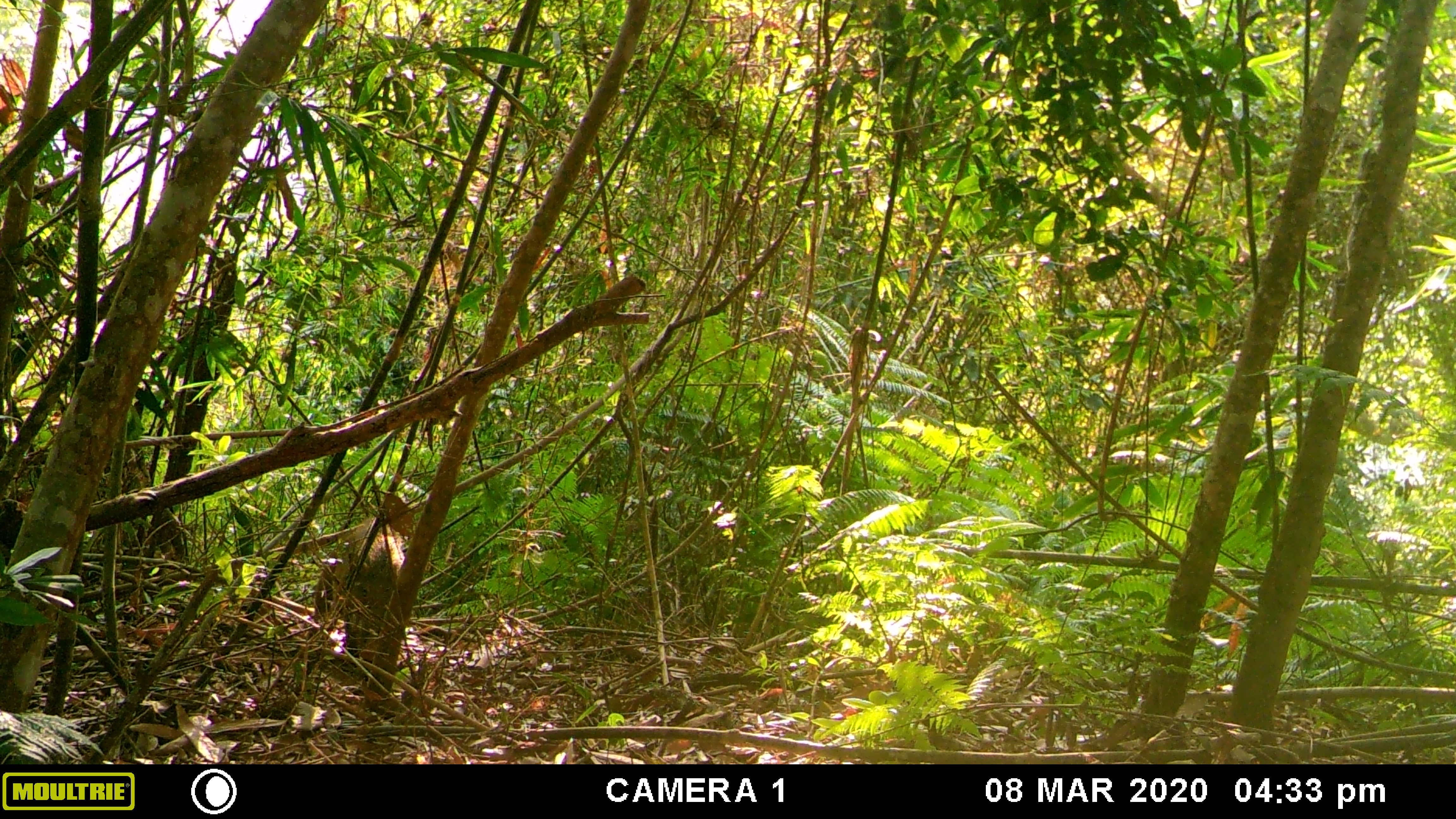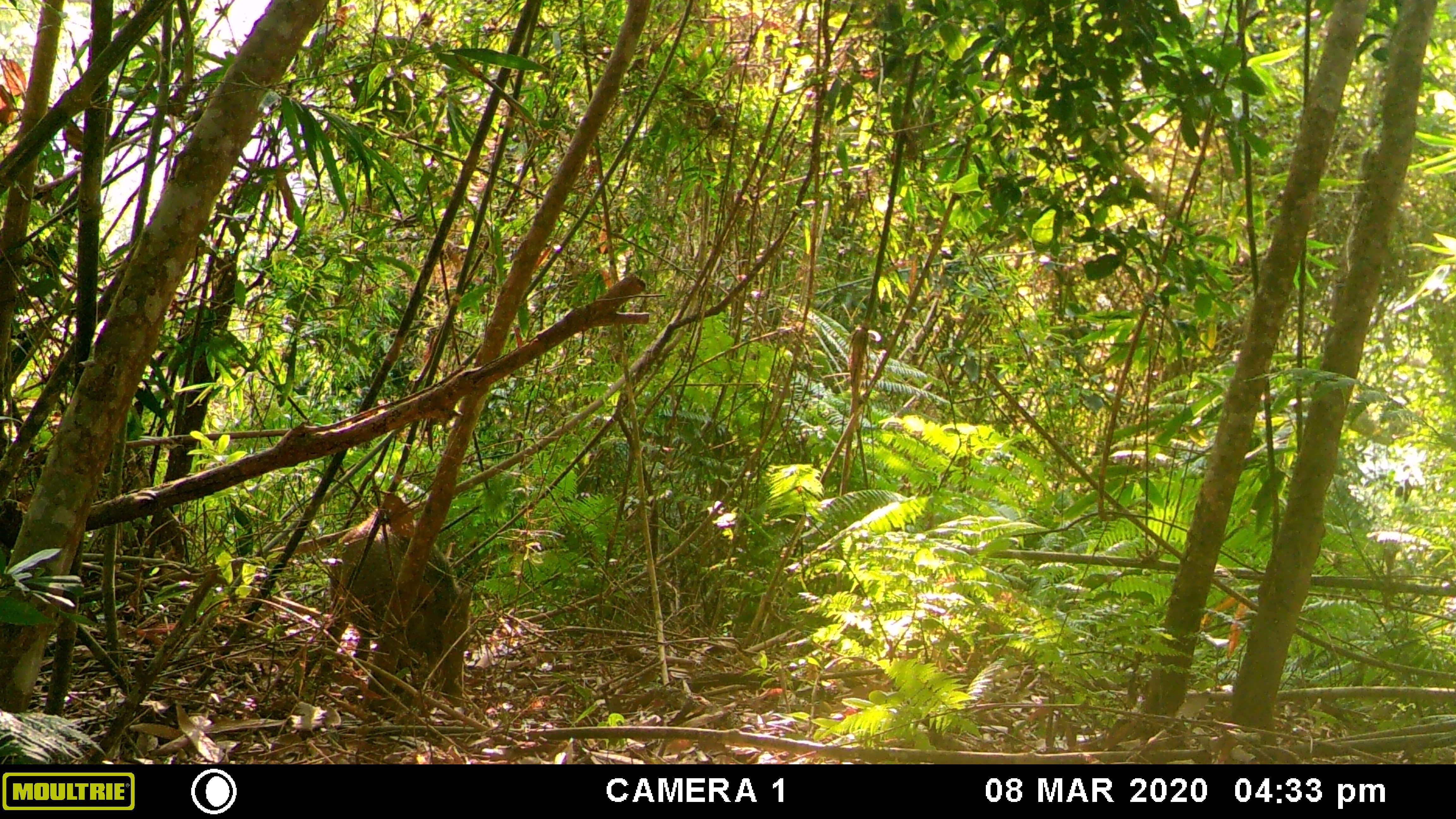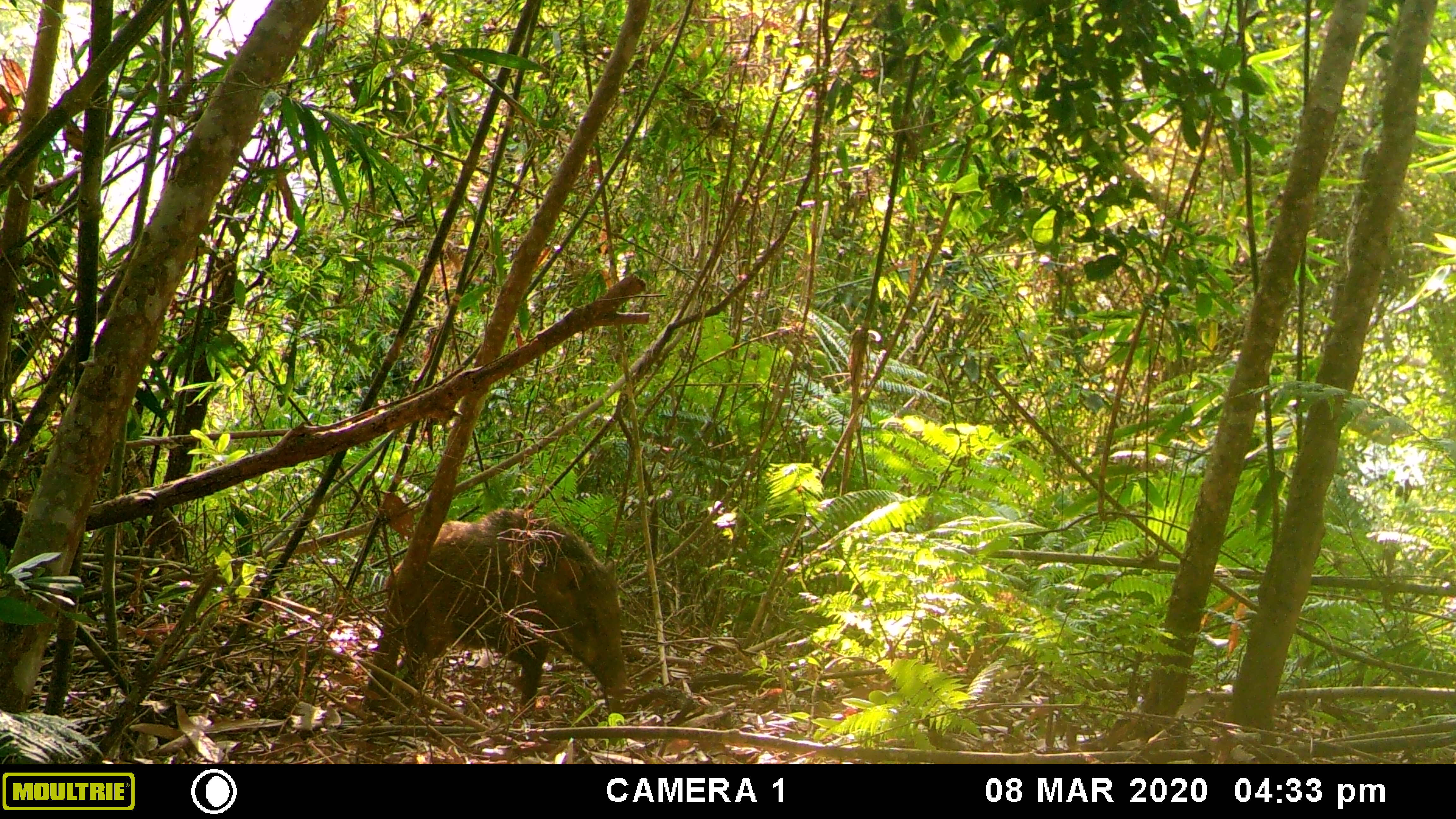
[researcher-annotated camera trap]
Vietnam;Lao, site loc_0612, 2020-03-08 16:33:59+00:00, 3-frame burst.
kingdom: Animalia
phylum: Chordata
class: Mammalia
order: Artiodactyla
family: Suidae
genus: Sus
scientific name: Sus scrofa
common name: eurasian wild pig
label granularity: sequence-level